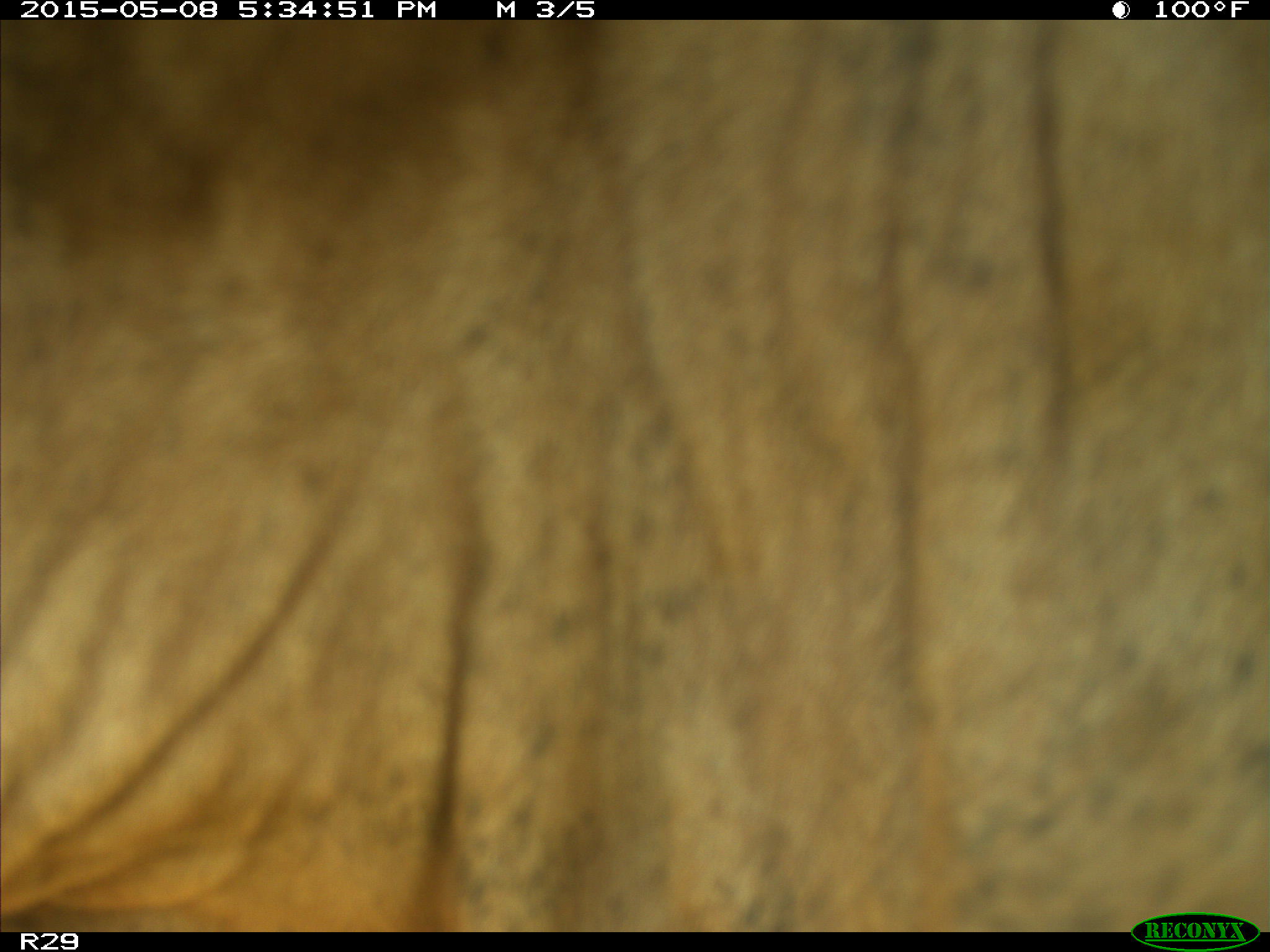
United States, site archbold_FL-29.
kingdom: Animalia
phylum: Chordata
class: Mammalia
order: Artiodactyla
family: Bovidae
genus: Bos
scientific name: Bos taurus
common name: domestic cow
Bos taurus (domestic cow).